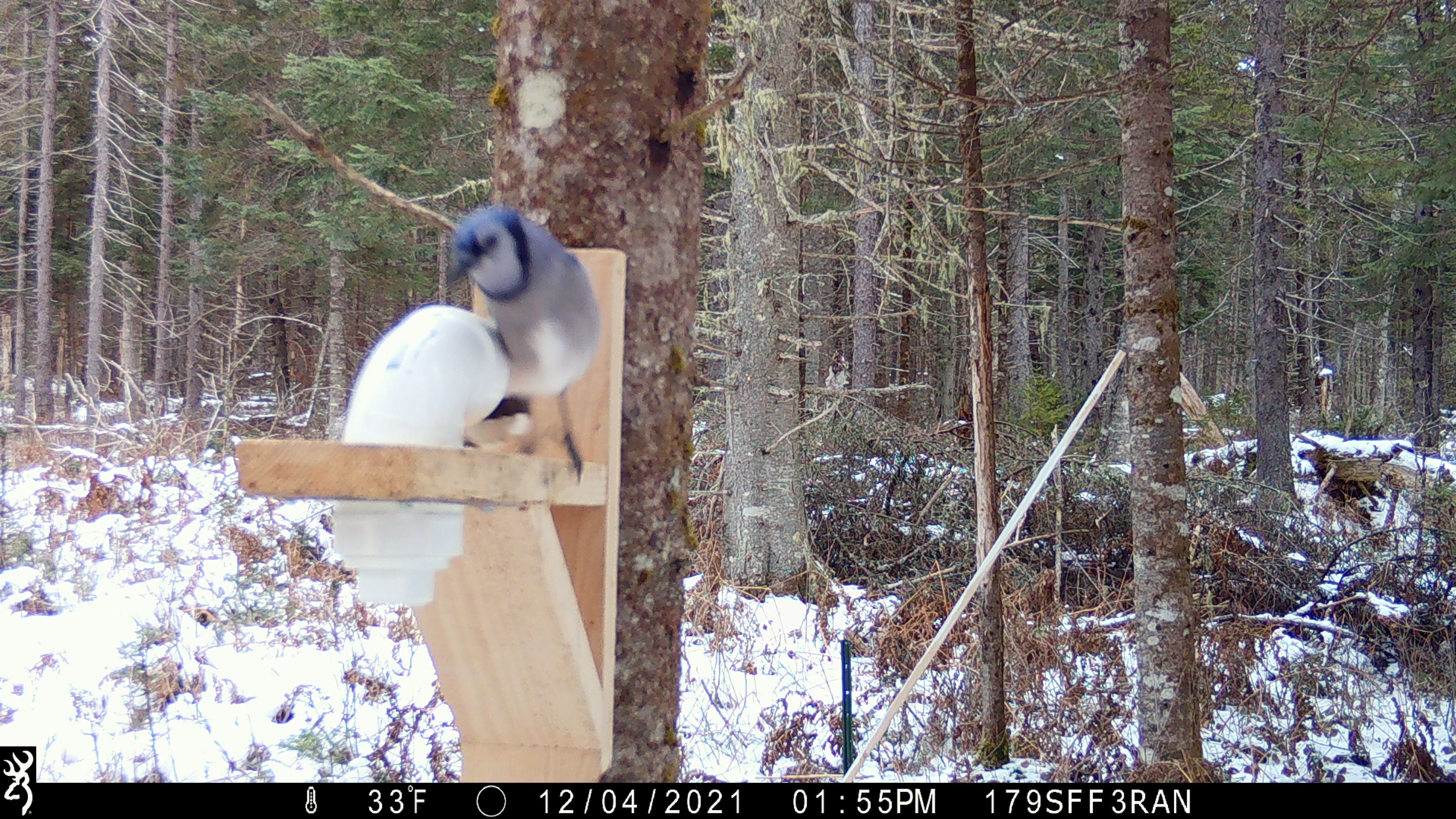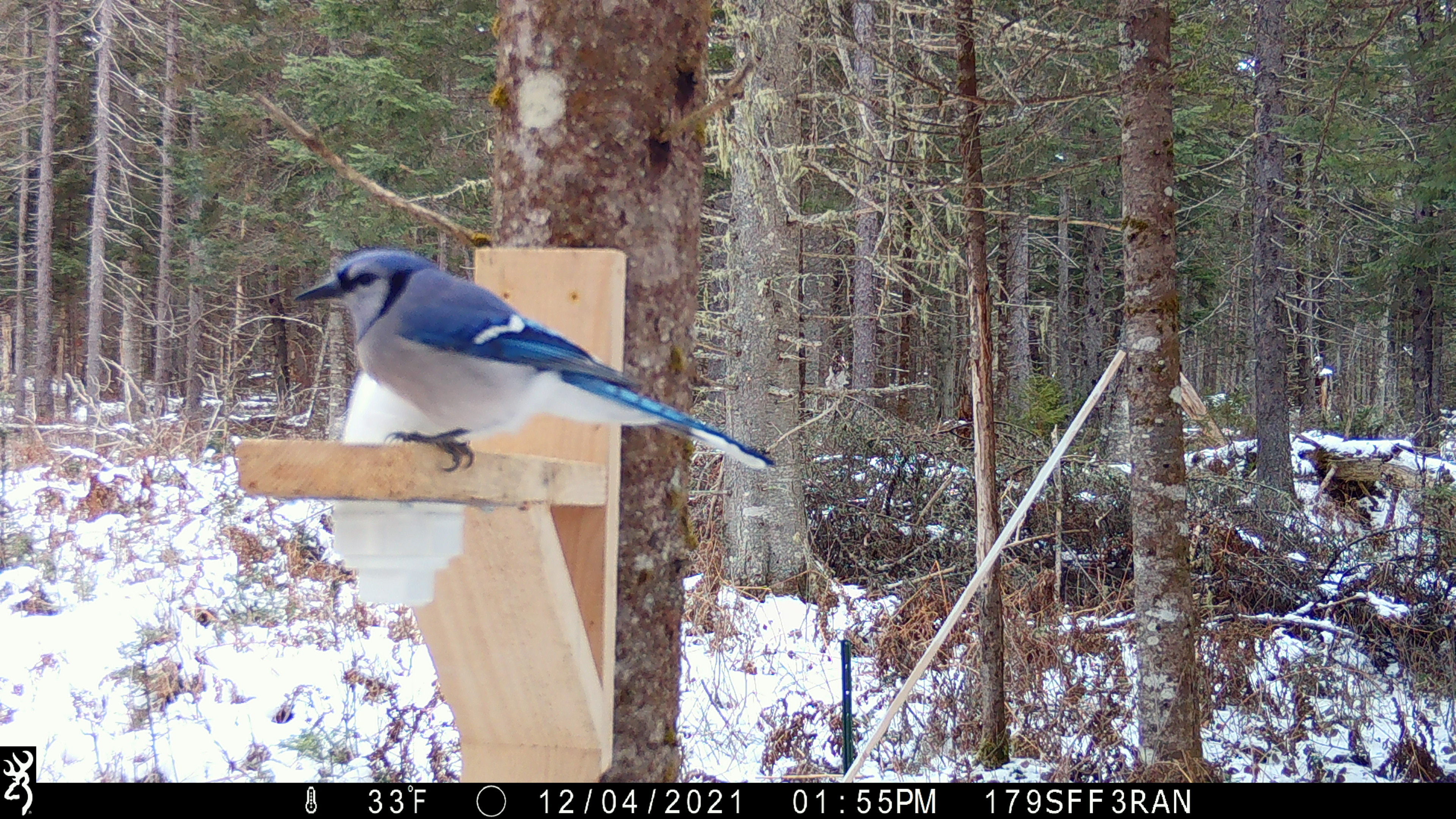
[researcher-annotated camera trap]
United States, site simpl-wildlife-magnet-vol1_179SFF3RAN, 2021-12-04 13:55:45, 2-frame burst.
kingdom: Animalia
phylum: Chordata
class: Aves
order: Passeriformes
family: Corvidae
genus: Cyanocitta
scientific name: Cyanocitta cristata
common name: blue jay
Blue jay (Cyanocitta cristata).